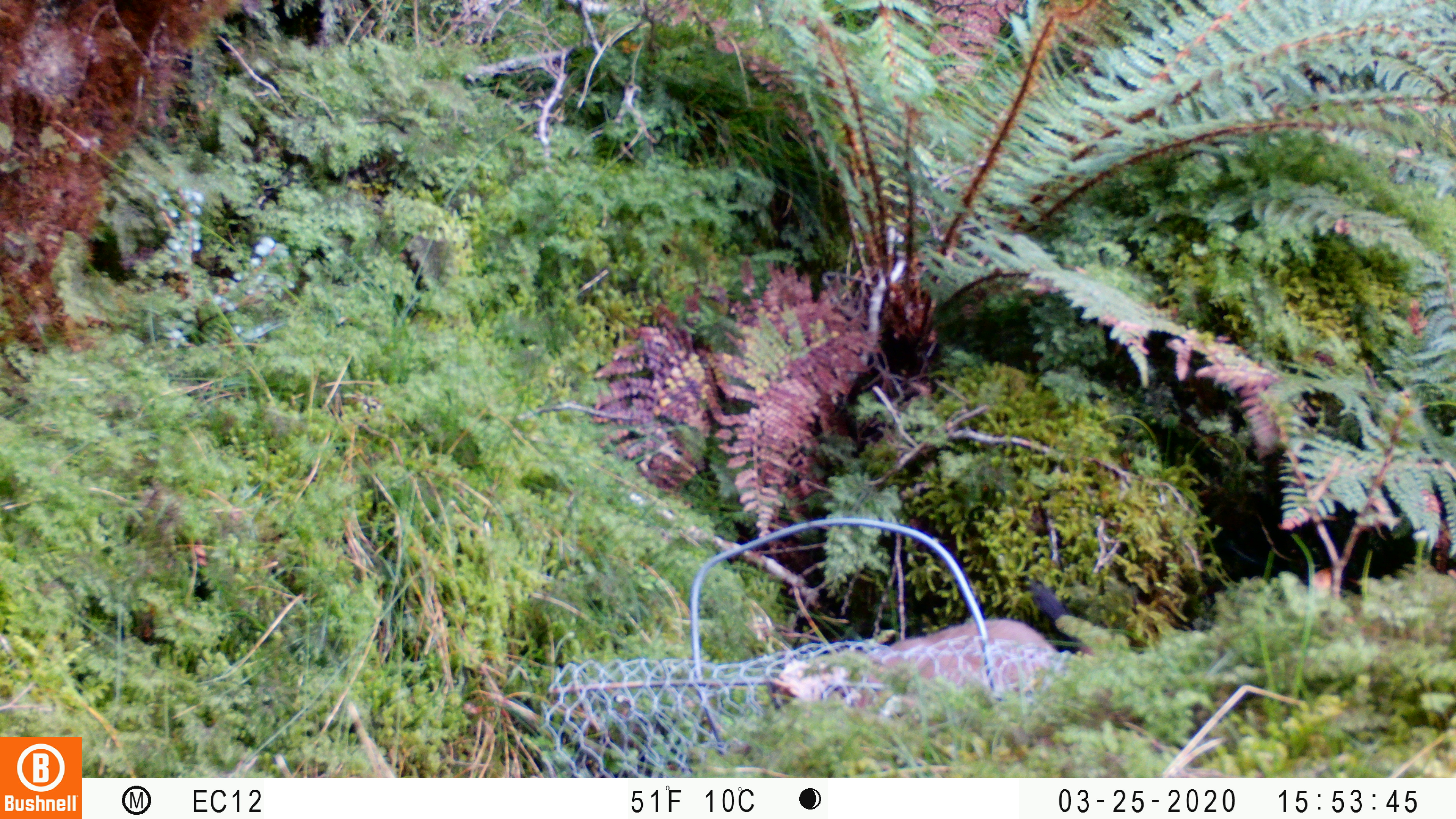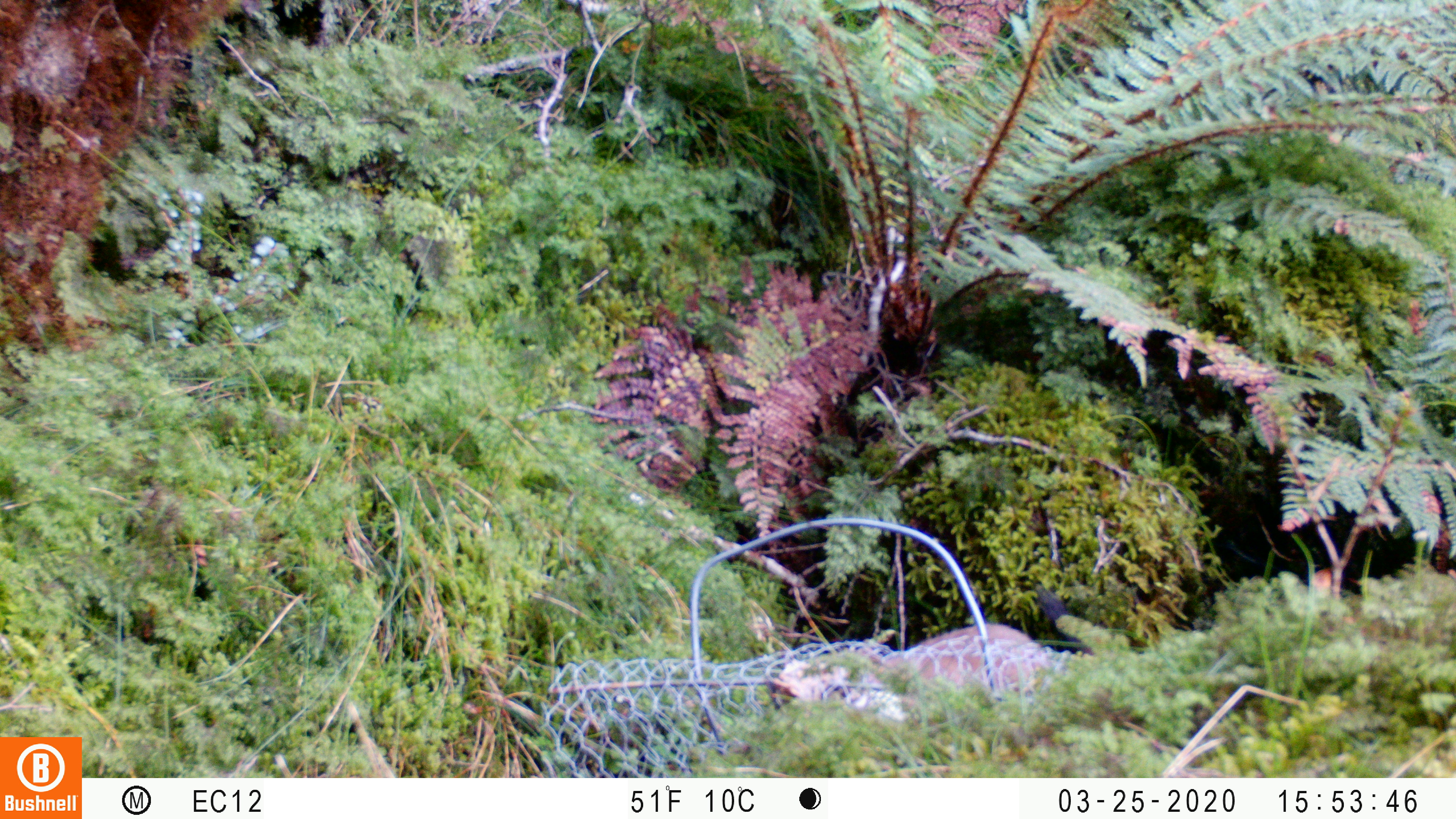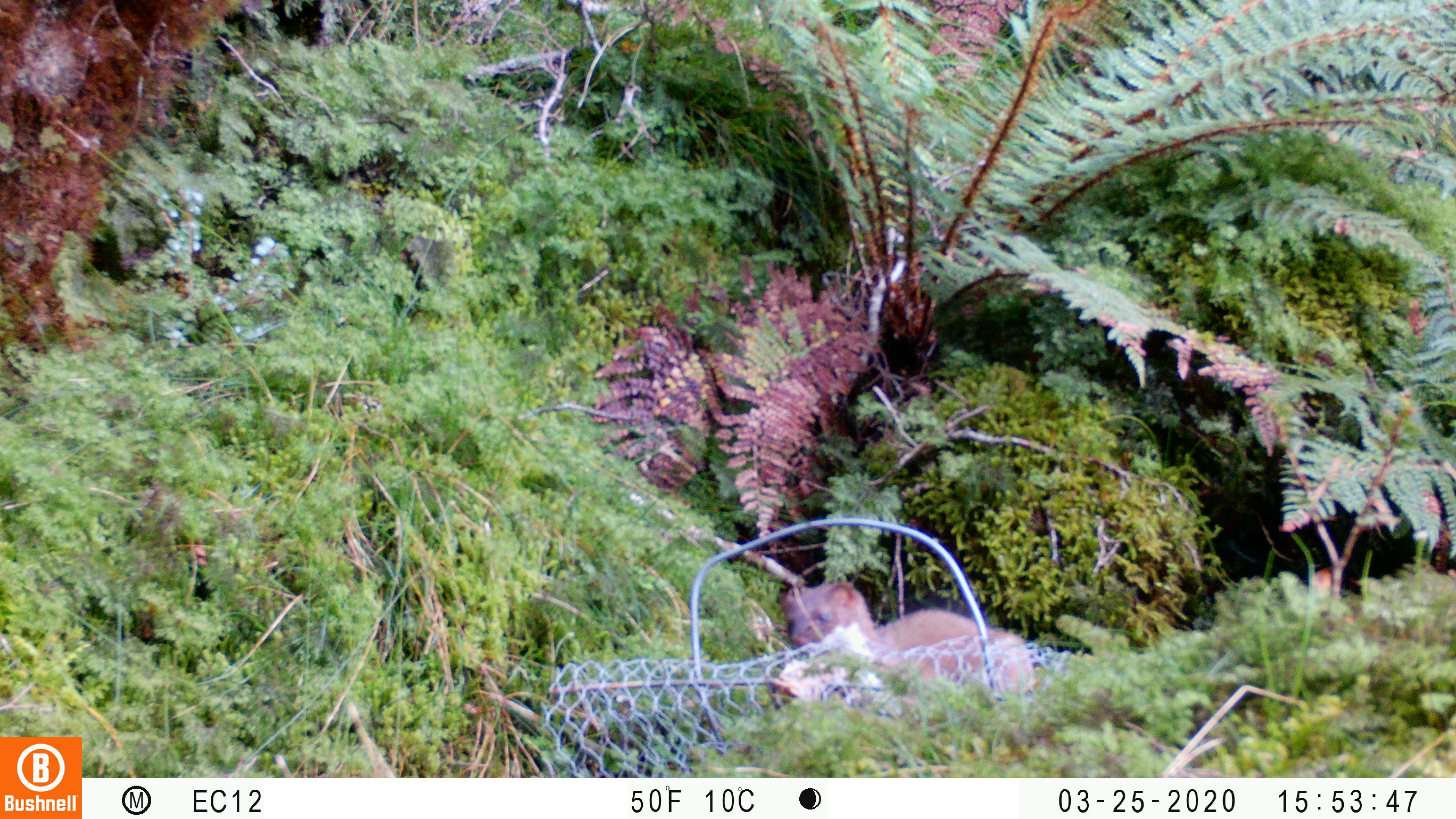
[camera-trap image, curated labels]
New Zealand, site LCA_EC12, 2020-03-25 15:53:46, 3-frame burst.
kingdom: Animalia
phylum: Chordata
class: Mammalia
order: Carnivora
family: Mustelidae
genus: Mustela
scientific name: Mustela erminea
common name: stoat